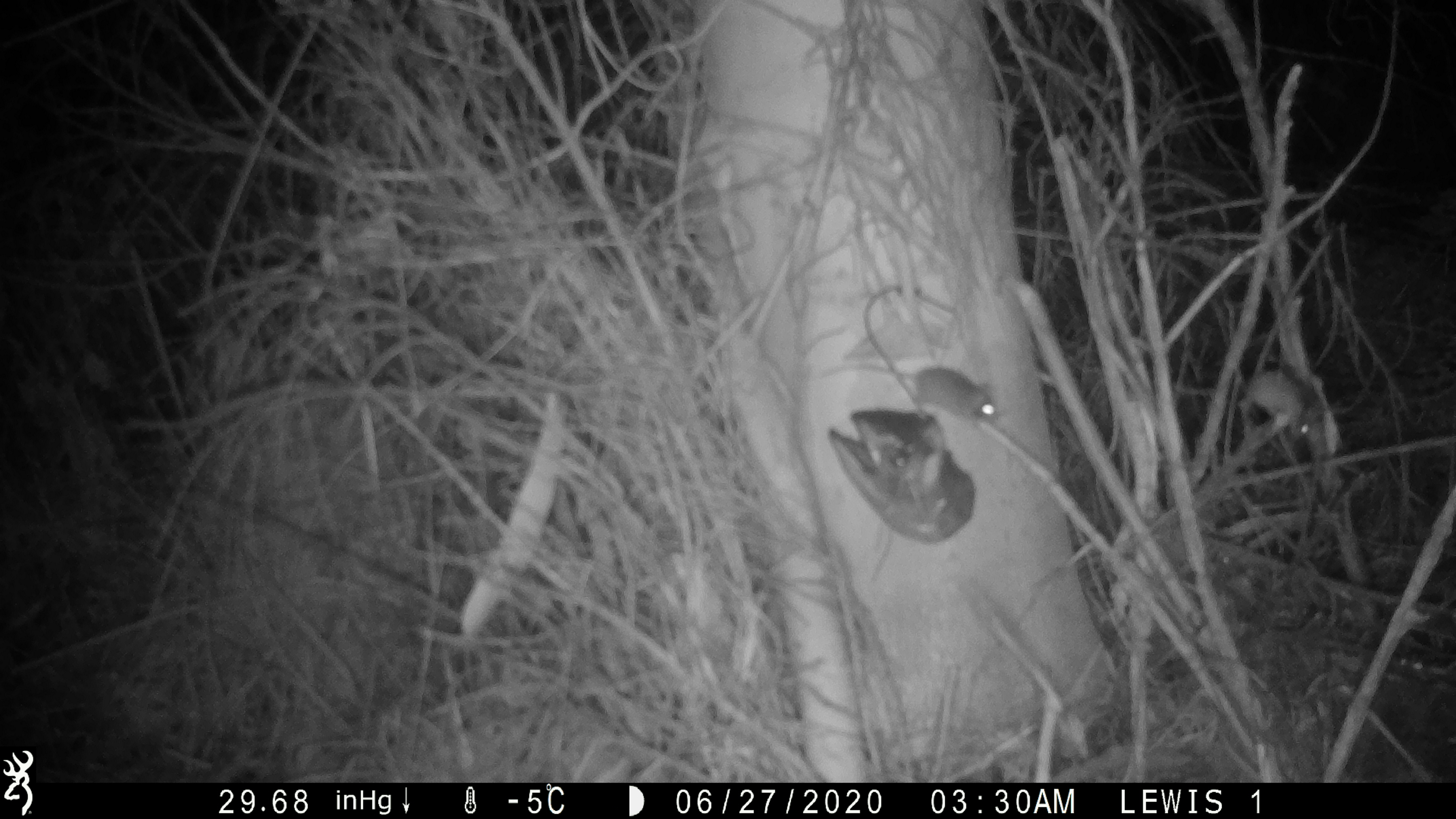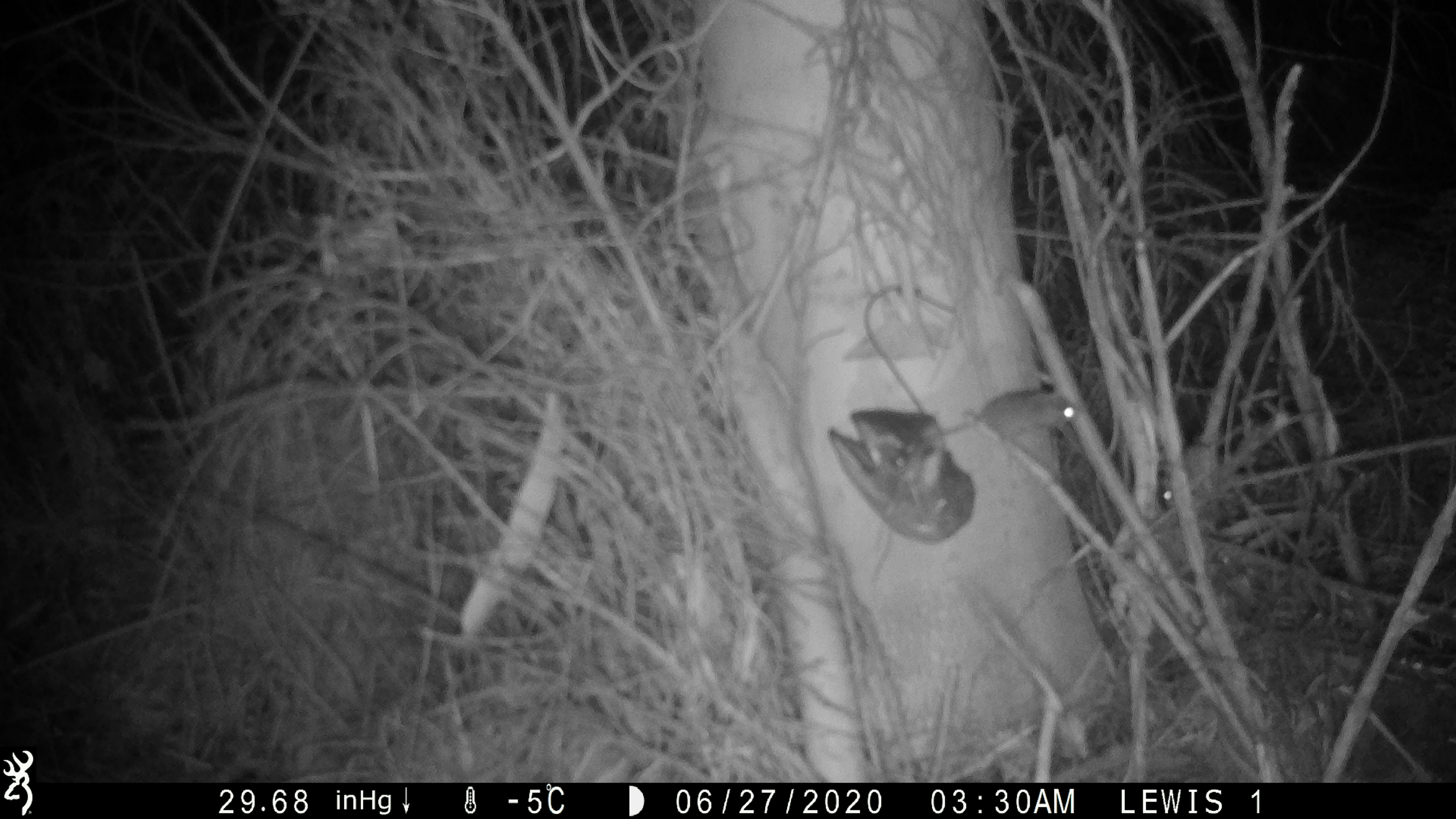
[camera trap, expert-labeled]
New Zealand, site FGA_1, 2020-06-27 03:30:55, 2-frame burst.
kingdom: Animalia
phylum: Chordata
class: Mammalia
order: Rodentia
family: Muridae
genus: Mus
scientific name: Mus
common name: mouse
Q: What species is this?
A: Mouse (Mus).